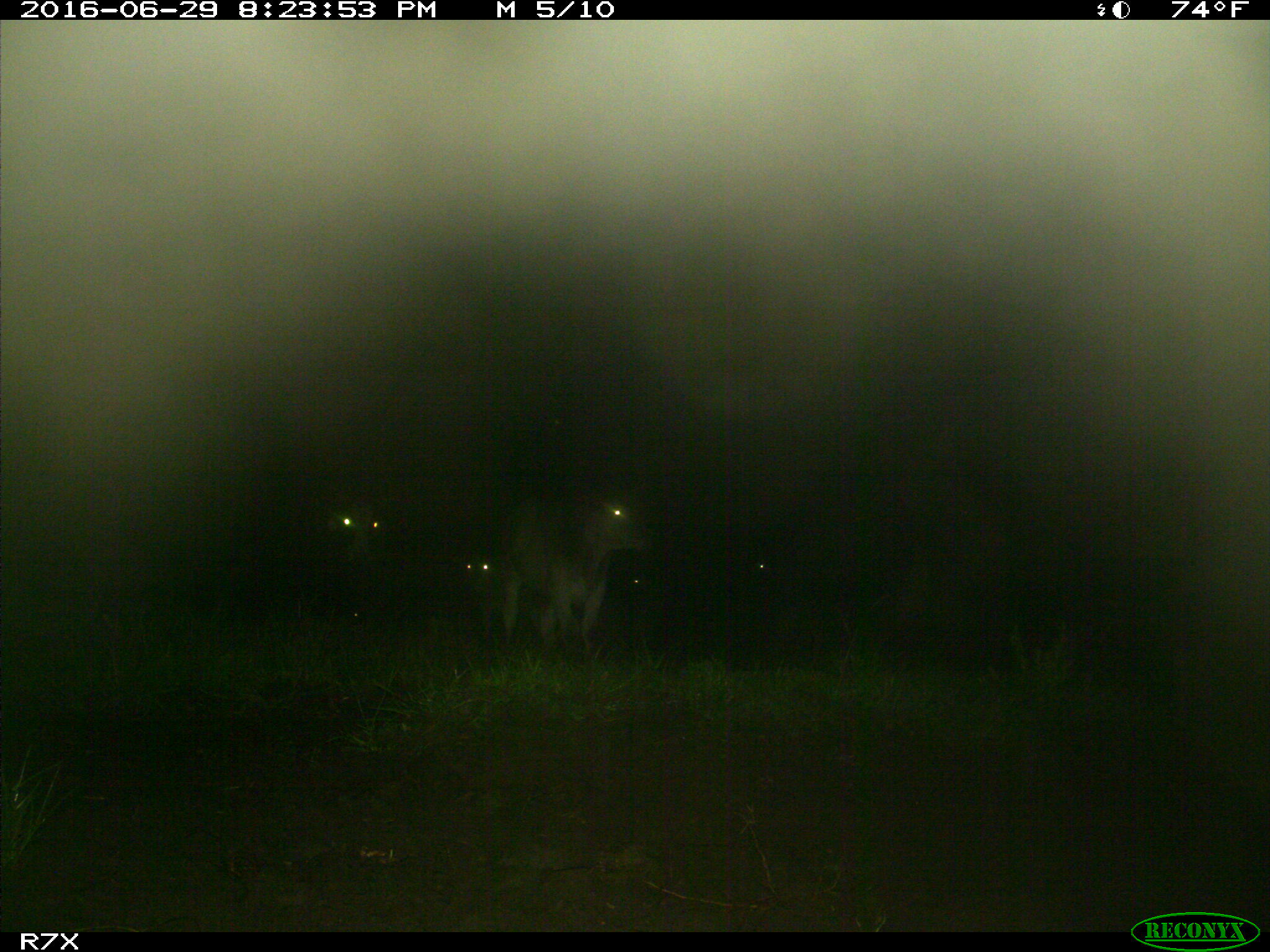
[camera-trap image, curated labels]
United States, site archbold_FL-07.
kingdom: Animalia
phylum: Chordata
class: Mammalia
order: Artiodactyla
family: Bovidae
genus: Bos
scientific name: Bos taurus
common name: domestic cow